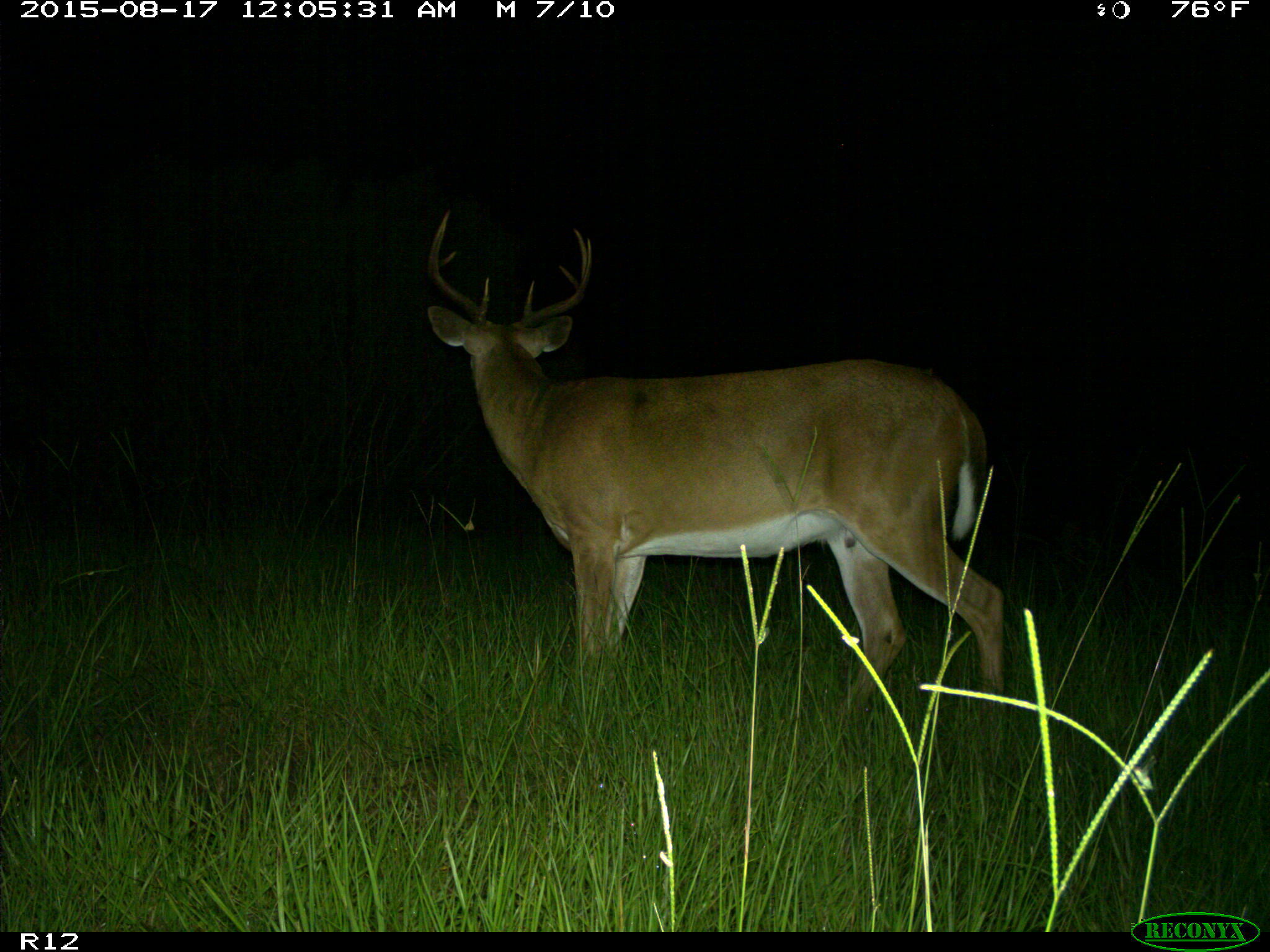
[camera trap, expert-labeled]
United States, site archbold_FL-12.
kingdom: Animalia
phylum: Chordata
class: Mammalia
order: Artiodactyla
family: Cervidae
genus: Odocoileus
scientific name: Odocoileus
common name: deer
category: unidentified deer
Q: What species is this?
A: Unidentified deer (deer) (Odocoileus).